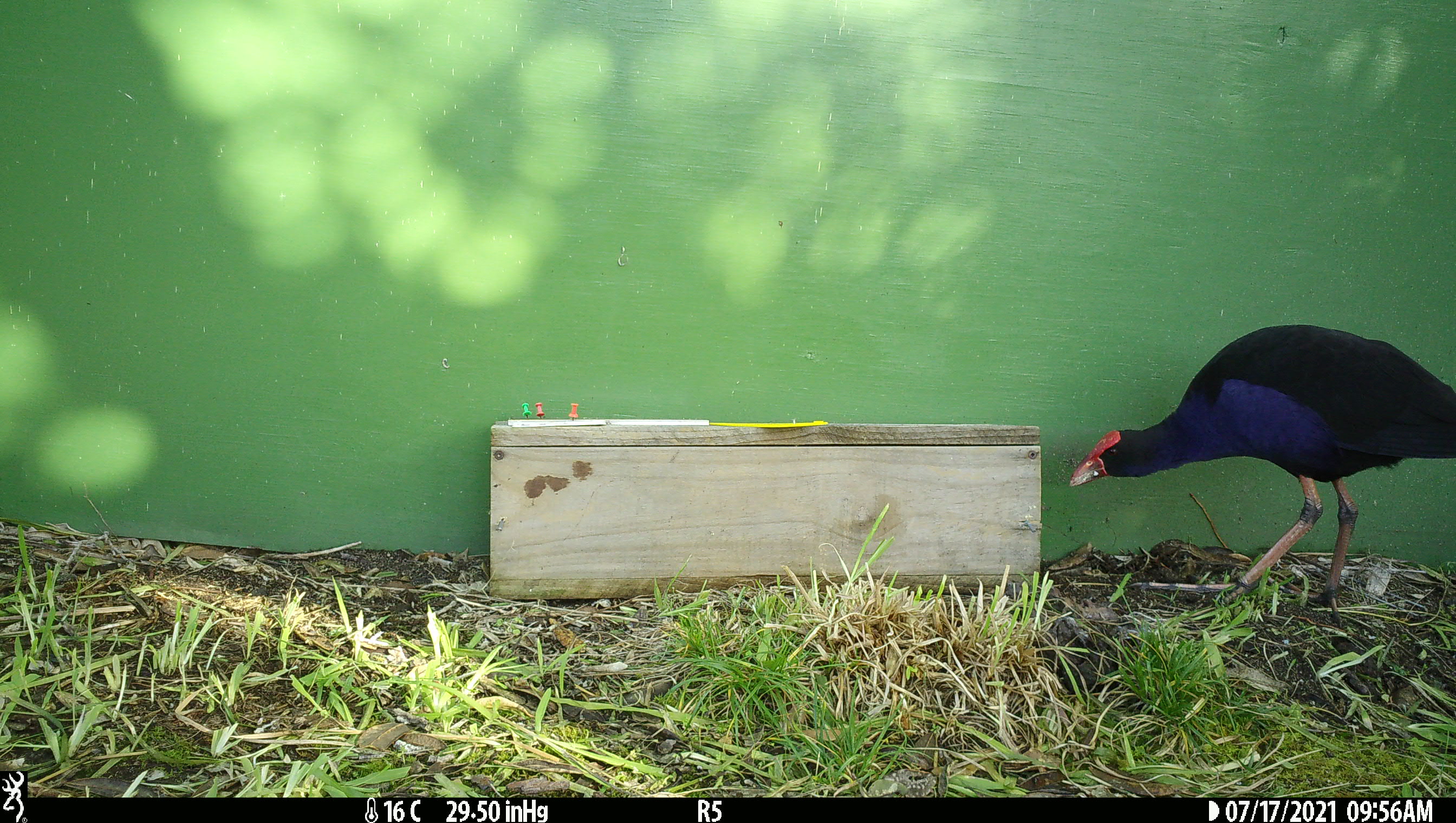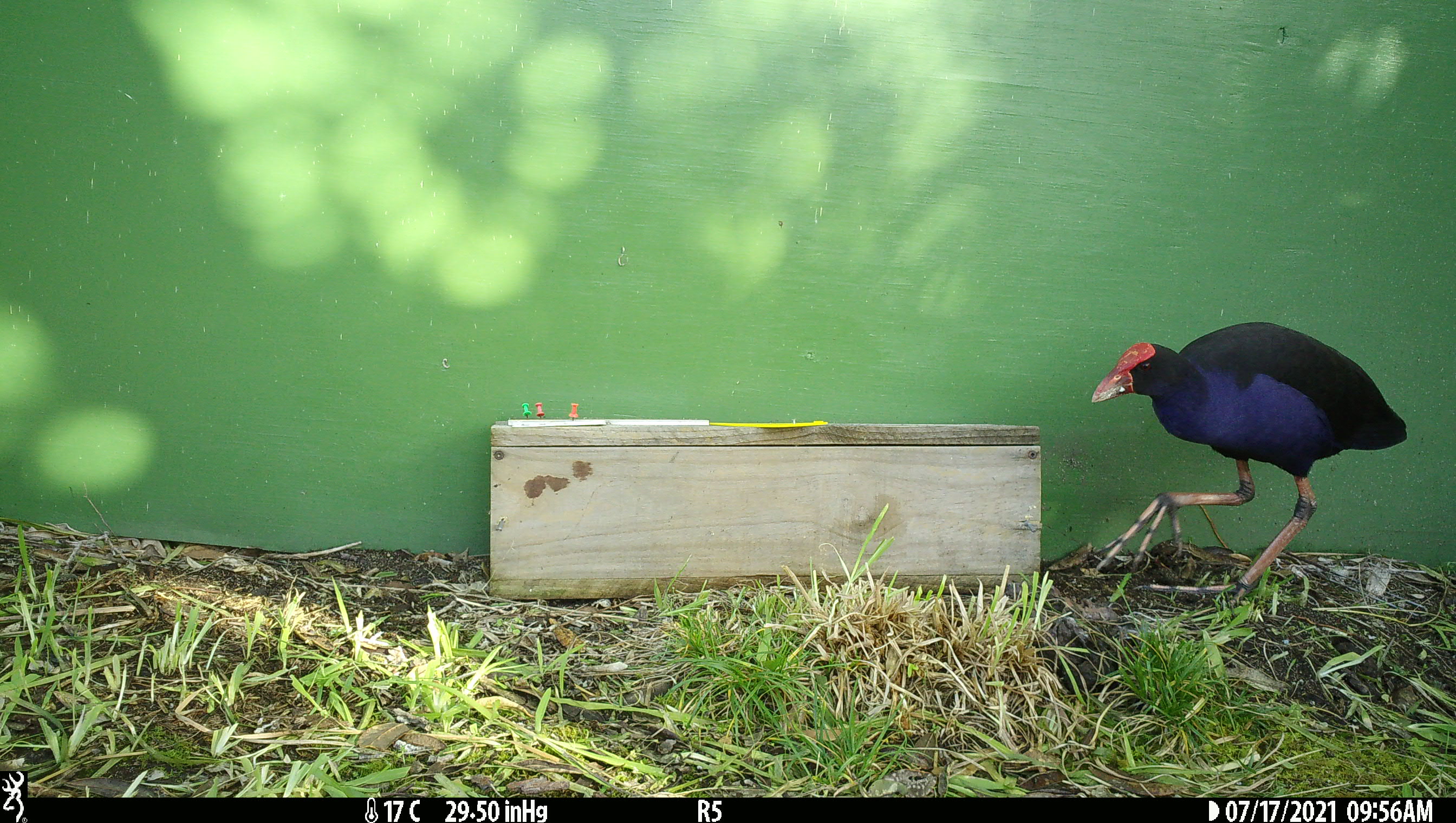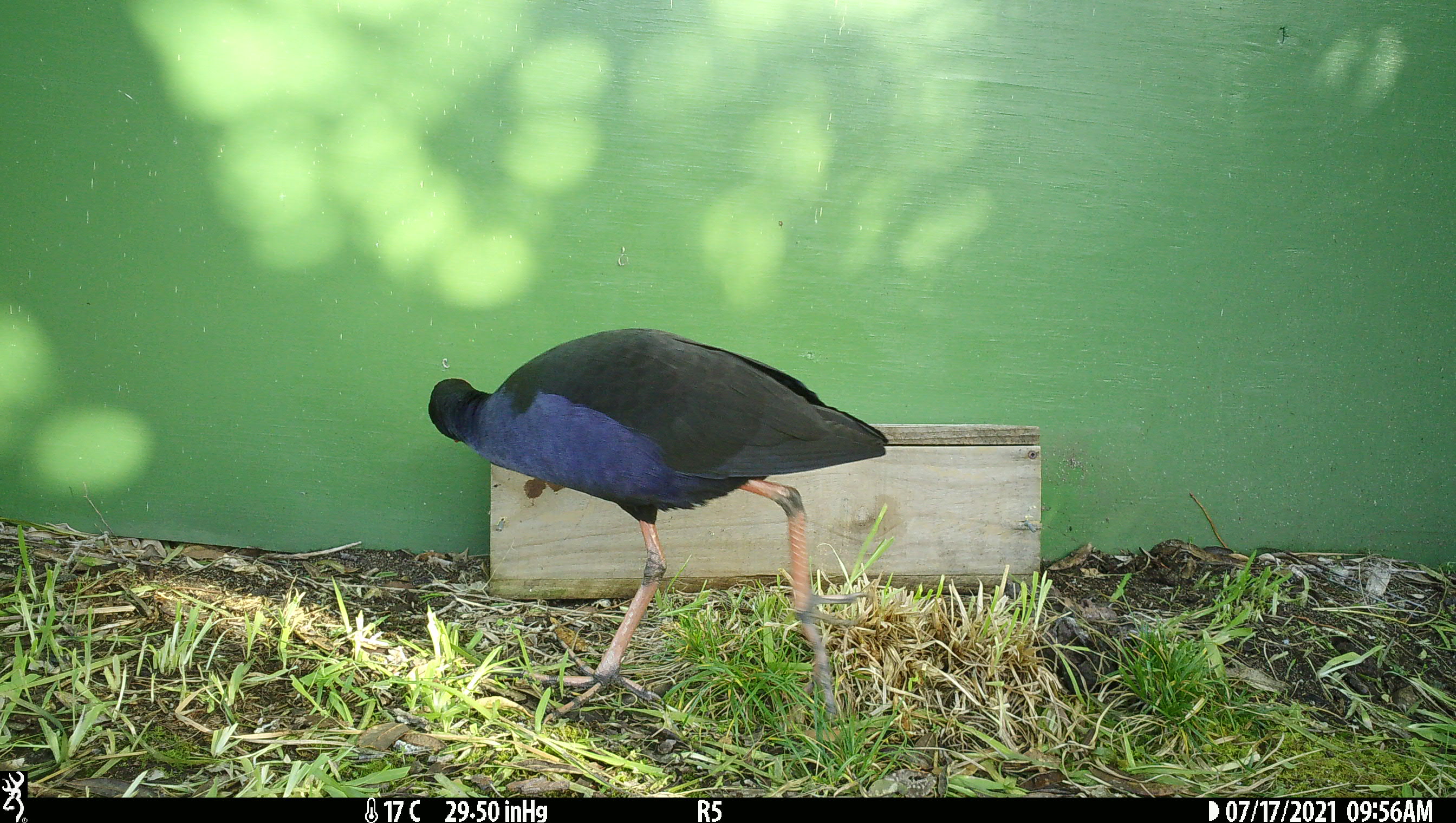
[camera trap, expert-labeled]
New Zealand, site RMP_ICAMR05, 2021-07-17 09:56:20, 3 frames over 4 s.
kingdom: Animalia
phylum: Chordata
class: Aves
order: Gruiformes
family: Rallidae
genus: Porphyrio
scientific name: Porphyrio melanotus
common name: australasian swamphen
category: pukeko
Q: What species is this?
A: Pukeko (australasian swamphen) (Porphyrio melanotus).